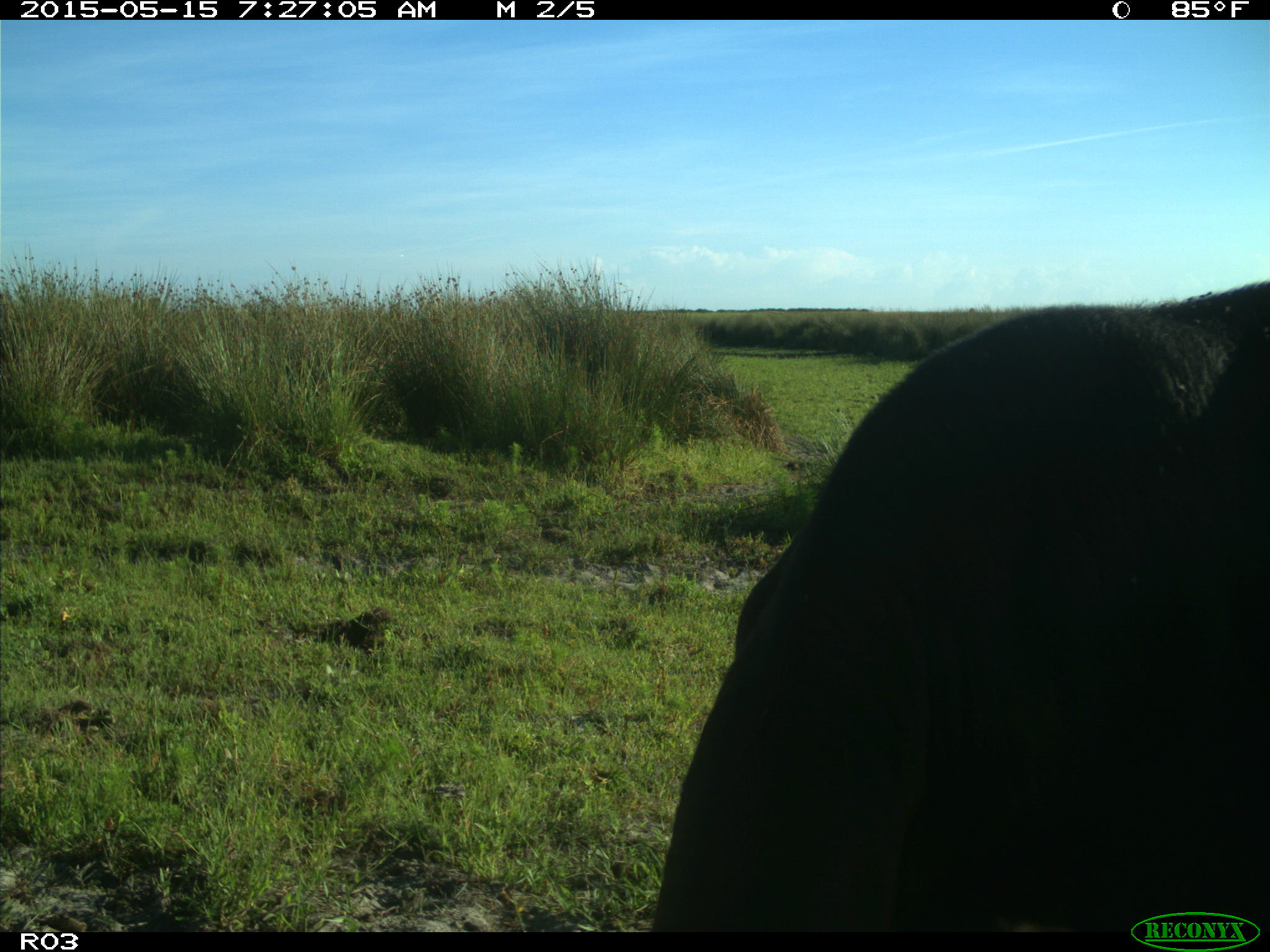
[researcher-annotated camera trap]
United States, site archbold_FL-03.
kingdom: Animalia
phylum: Chordata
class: Mammalia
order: Artiodactyla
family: Bovidae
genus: Bos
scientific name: Bos taurus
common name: domestic cow